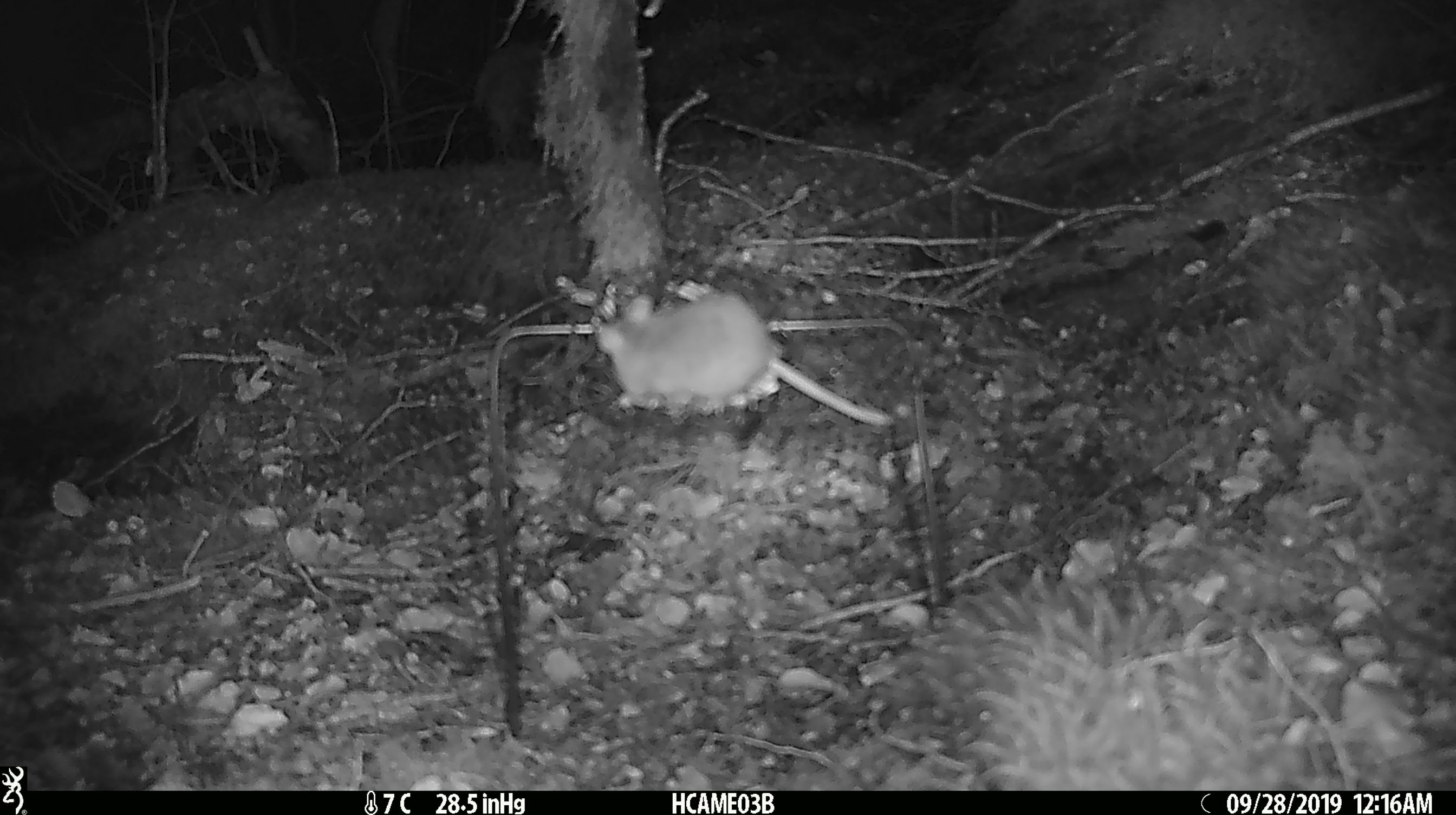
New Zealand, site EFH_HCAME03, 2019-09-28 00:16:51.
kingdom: Animalia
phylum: Chordata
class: Mammalia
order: Rodentia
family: Muridae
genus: Mus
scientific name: Mus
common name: mouse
Mouse (Mus).